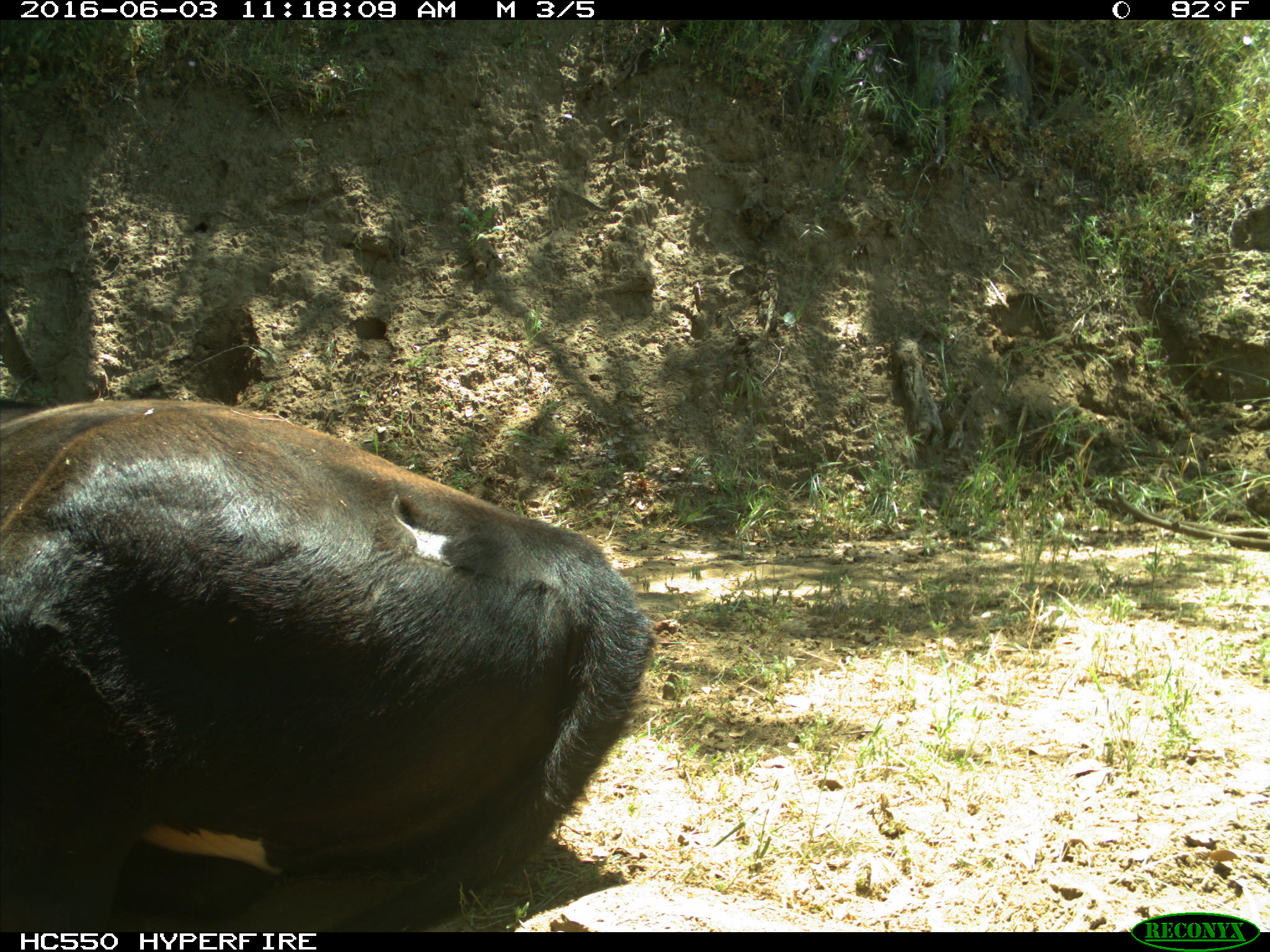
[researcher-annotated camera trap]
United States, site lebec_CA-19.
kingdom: Animalia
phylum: Chordata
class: Mammalia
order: Artiodactyla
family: Bovidae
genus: Bos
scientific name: Bos taurus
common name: domestic cow